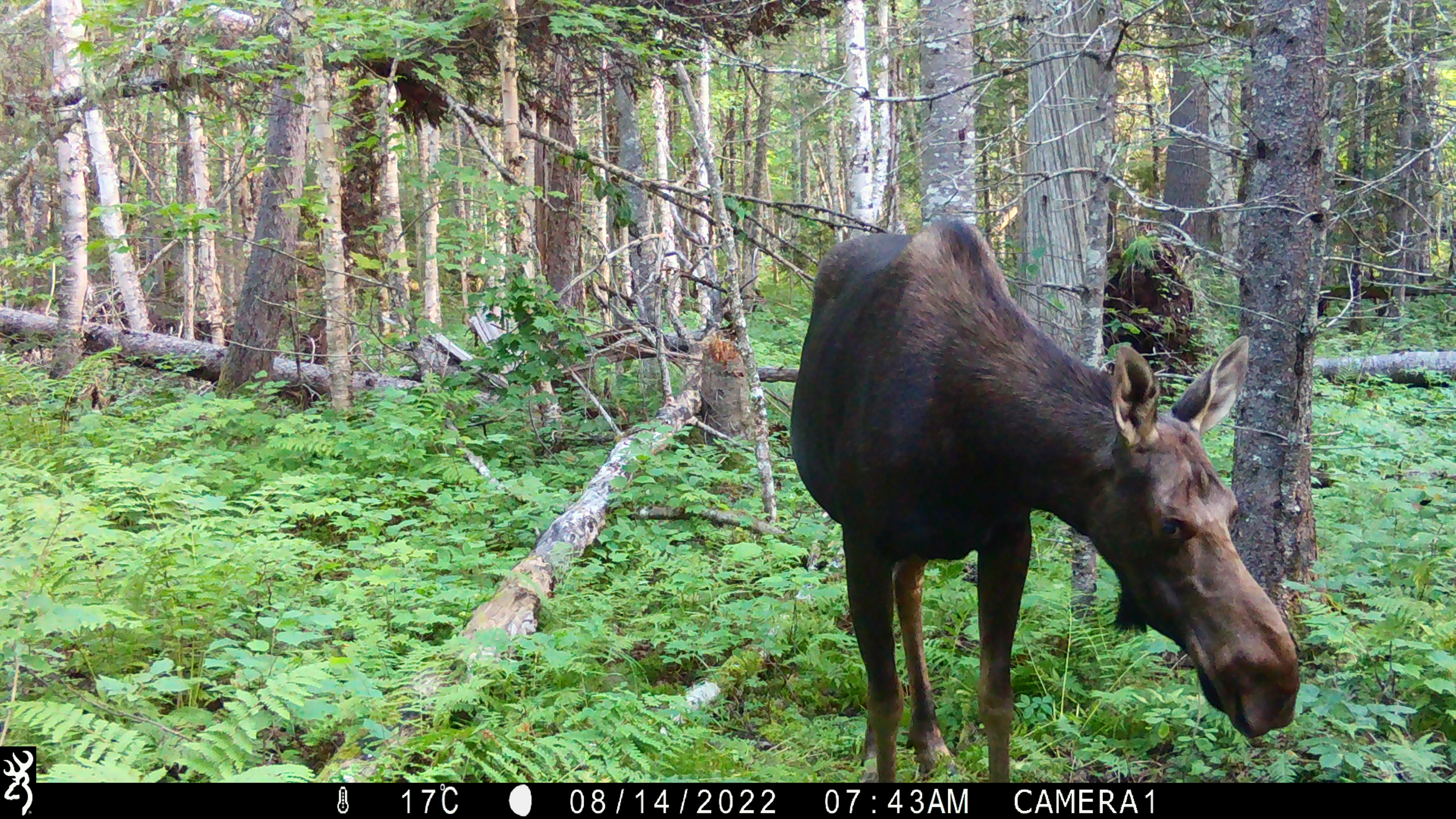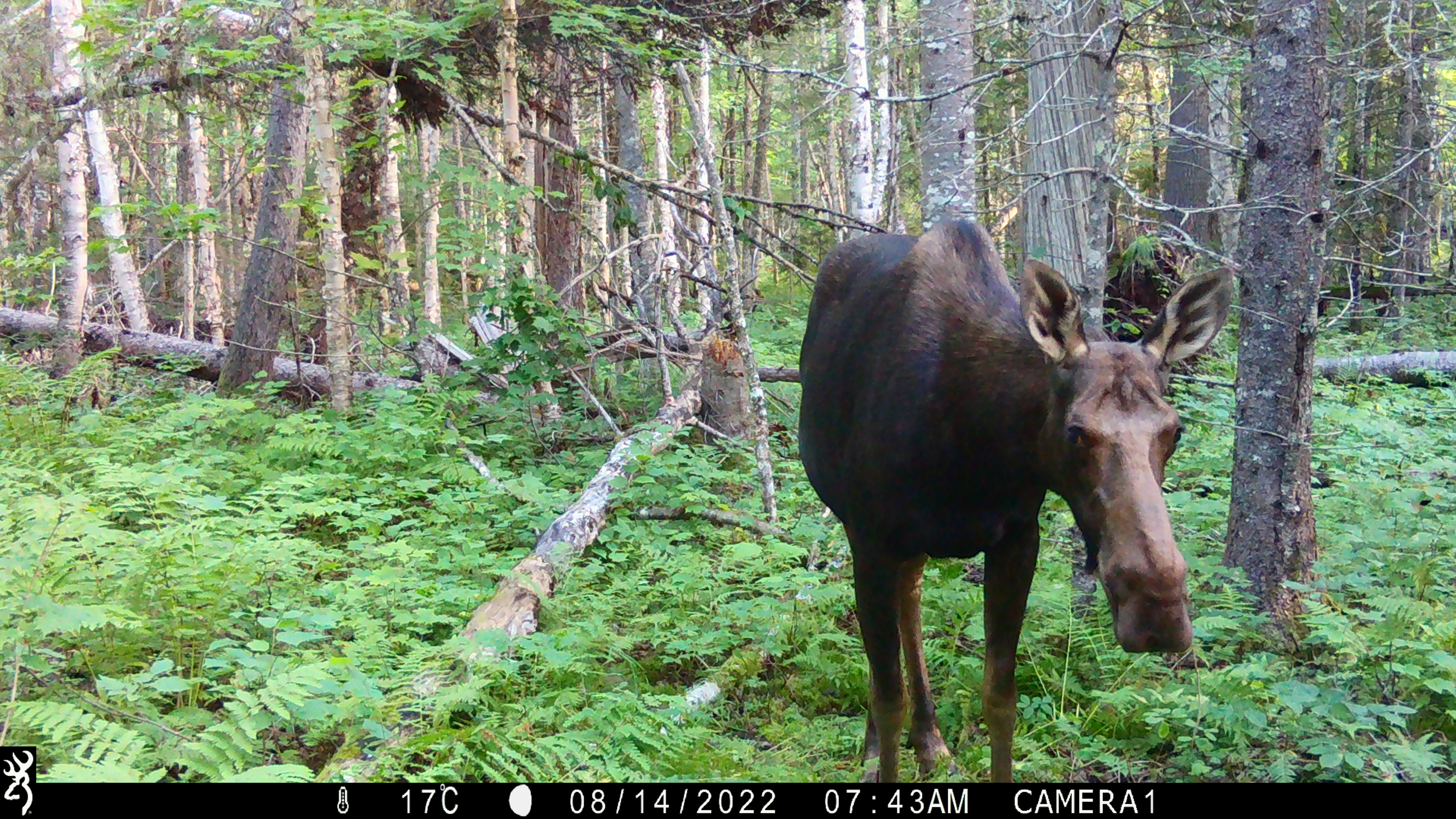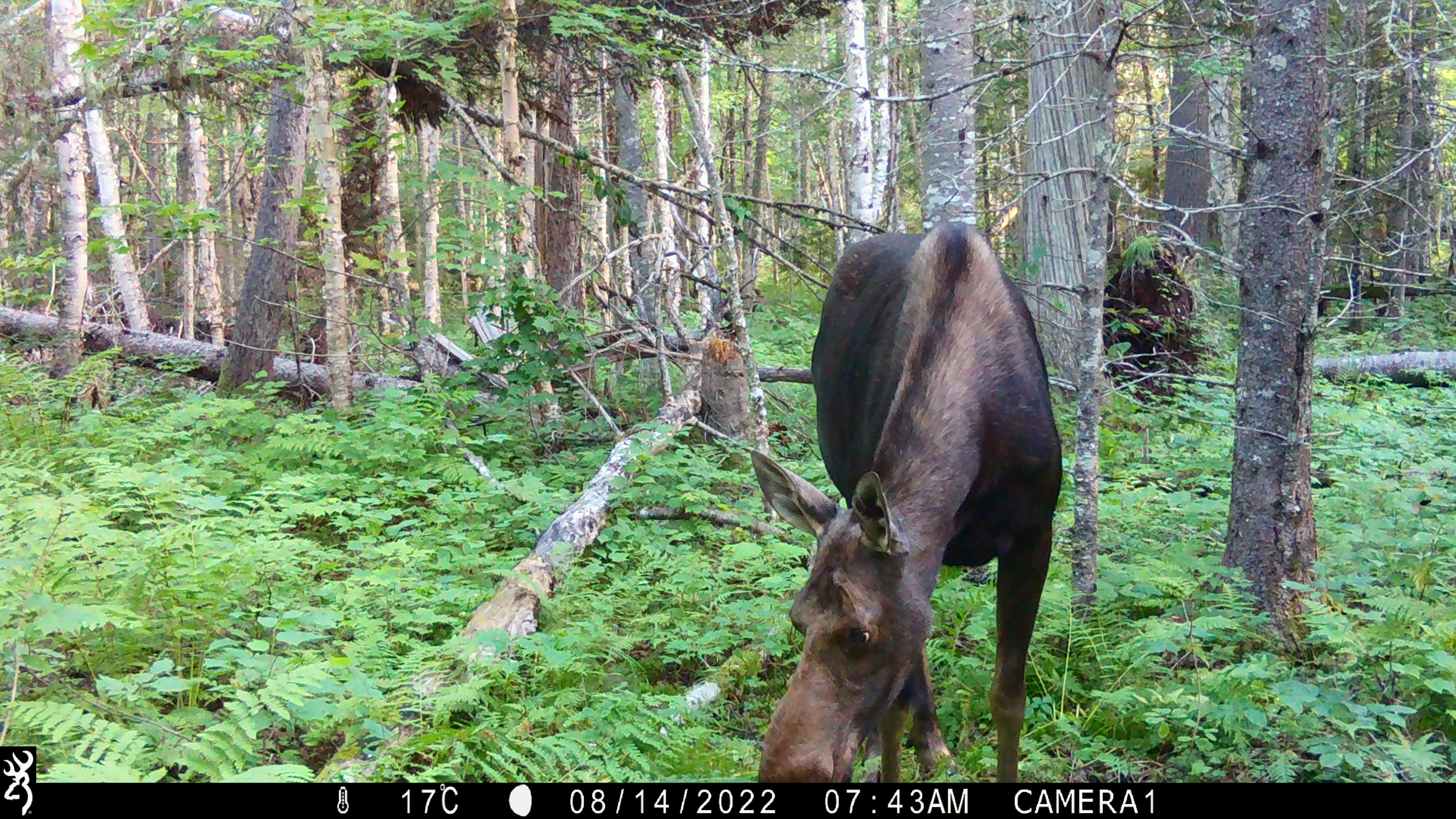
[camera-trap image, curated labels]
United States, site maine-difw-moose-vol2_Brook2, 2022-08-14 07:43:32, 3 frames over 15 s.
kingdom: Animalia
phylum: Chordata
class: Mammalia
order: Artiodactyla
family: Cervidae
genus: Alces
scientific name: Alces alces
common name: moose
Moose (Alces alces).